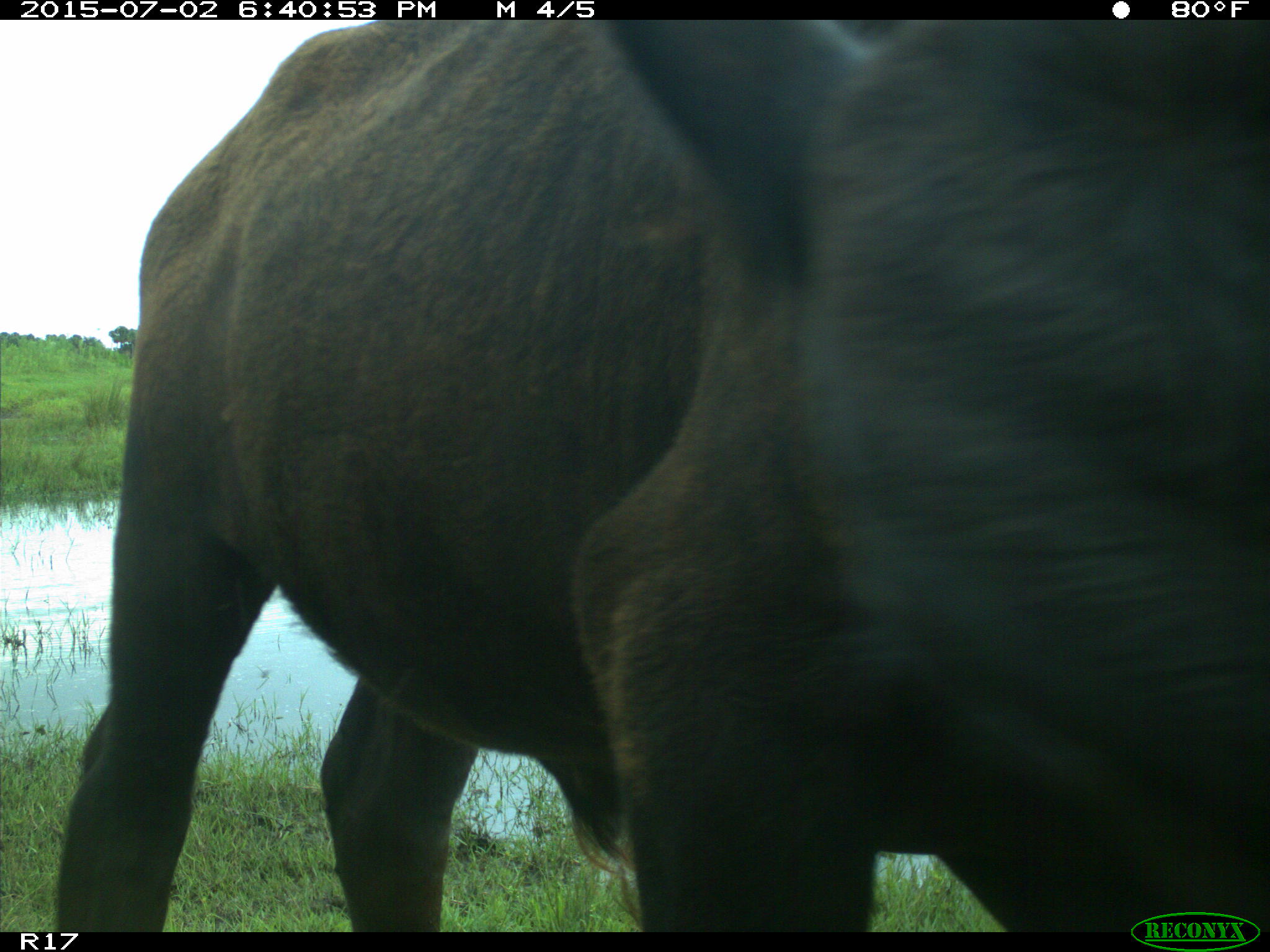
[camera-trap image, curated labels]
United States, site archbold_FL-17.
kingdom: Animalia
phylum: Chordata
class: Mammalia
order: Artiodactyla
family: Bovidae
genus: Bos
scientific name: Bos taurus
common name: domestic cow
Bos taurus (domestic cow).